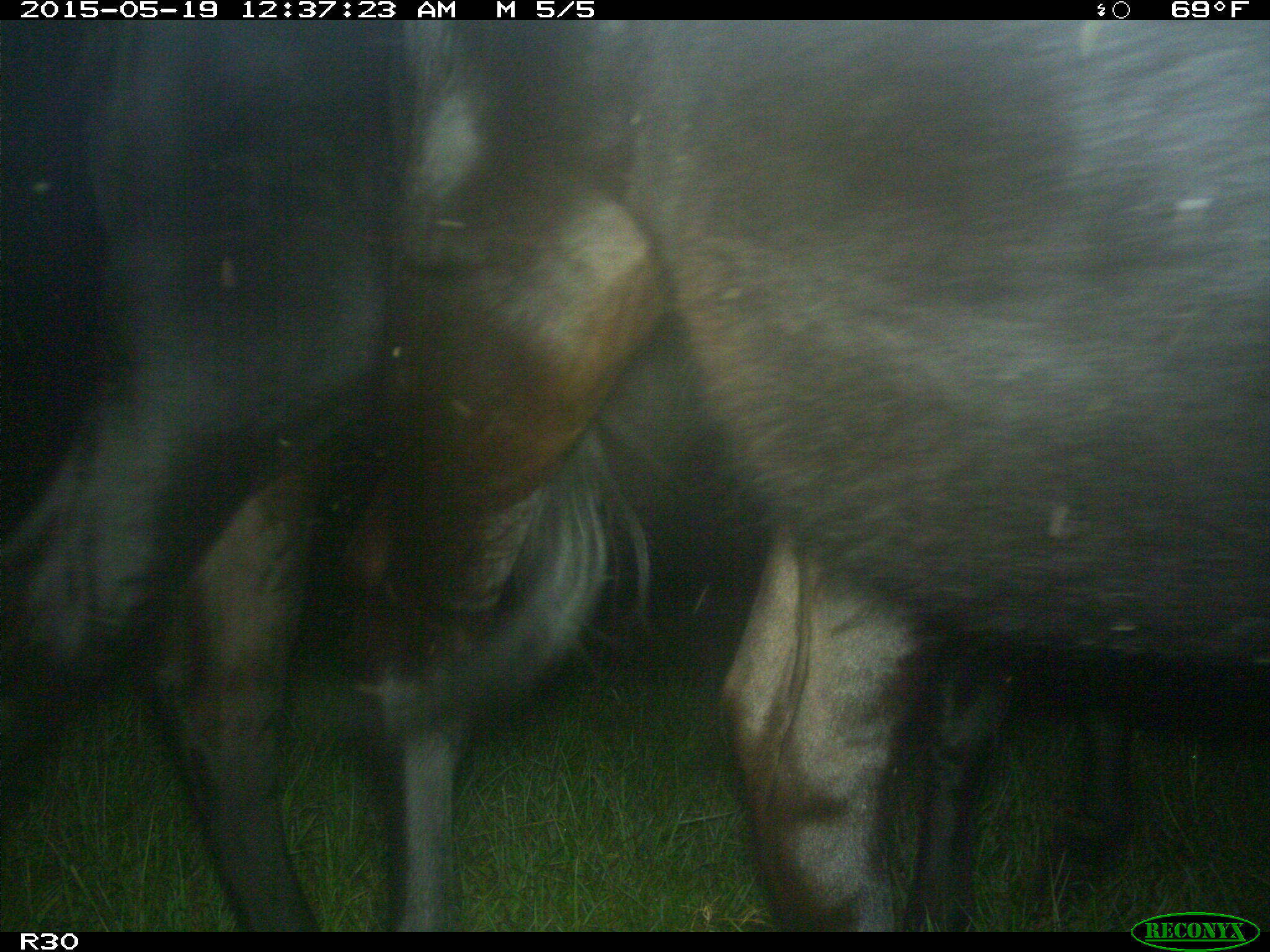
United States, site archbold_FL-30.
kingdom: Animalia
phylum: Chordata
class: Mammalia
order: Artiodactyla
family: Bovidae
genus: Bos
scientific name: Bos taurus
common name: domestic cow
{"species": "Bos taurus (domestic cow)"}